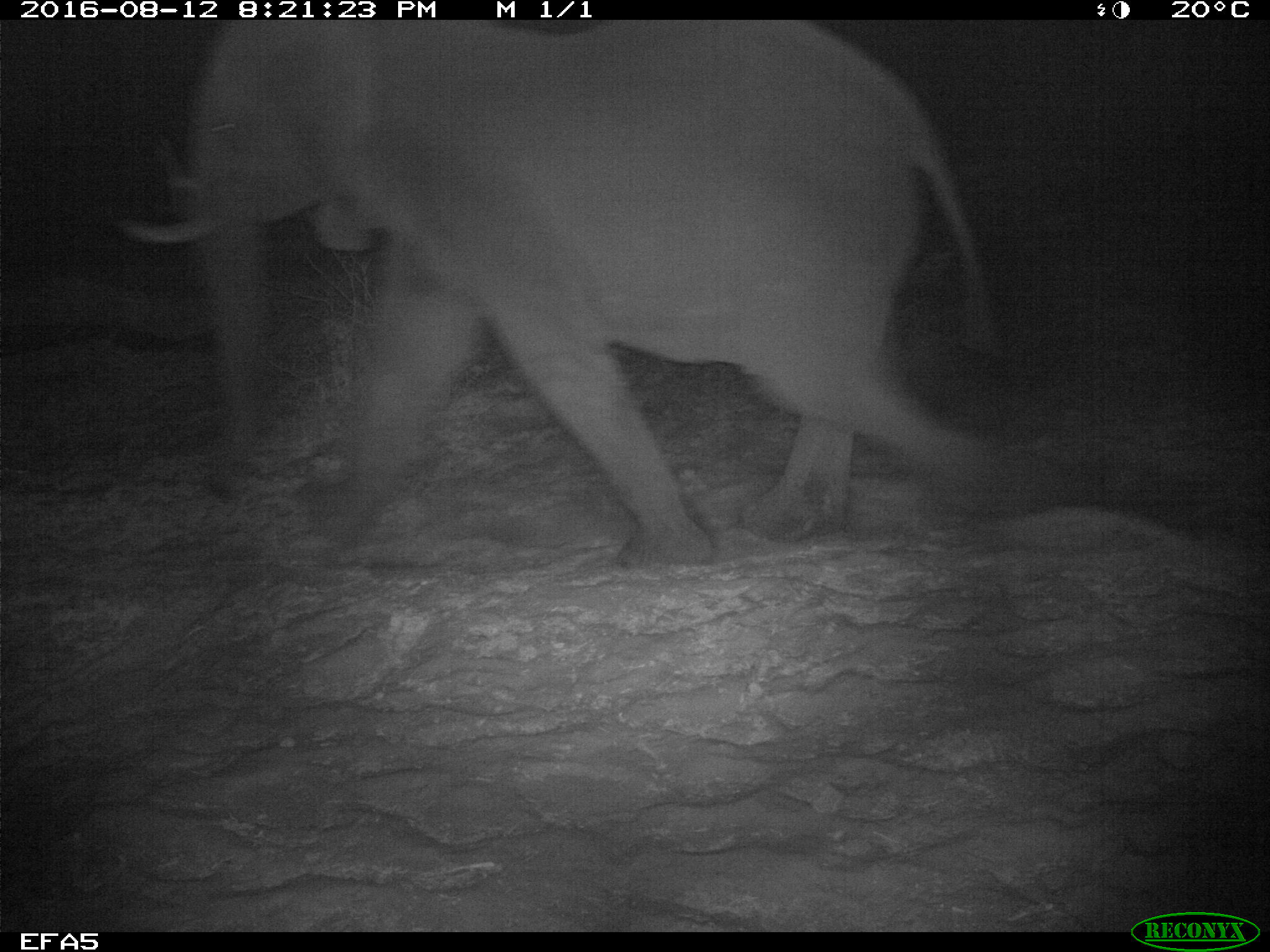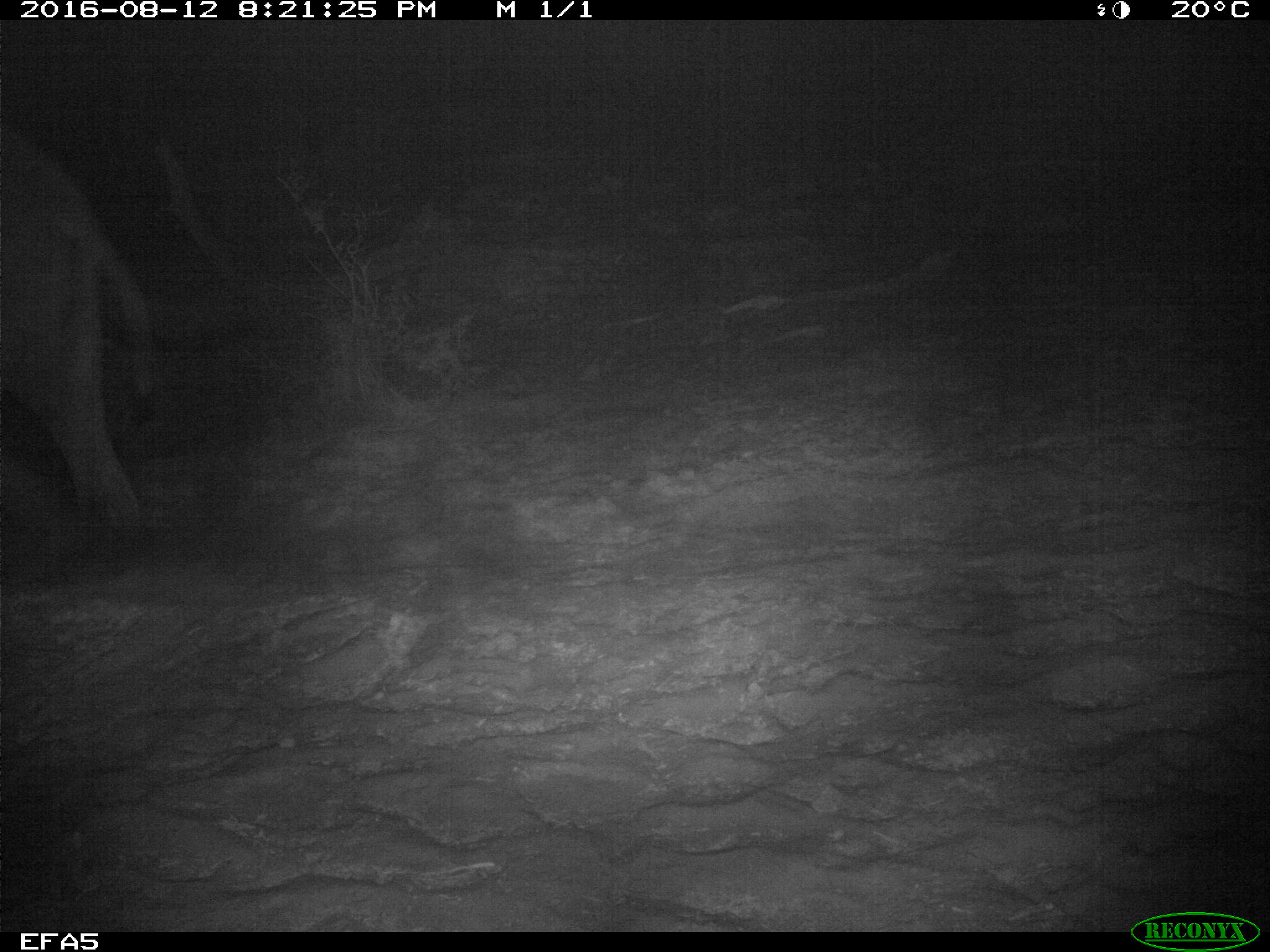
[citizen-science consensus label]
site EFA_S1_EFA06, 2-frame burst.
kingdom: Animalia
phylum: Chordata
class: Mammalia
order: Proboscidea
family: Elephantidae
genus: Loxodonta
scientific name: Loxodonta africana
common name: african bush elephant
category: elephant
Elephant (african bush elephant) (Loxodonta africana), count 1. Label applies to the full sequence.